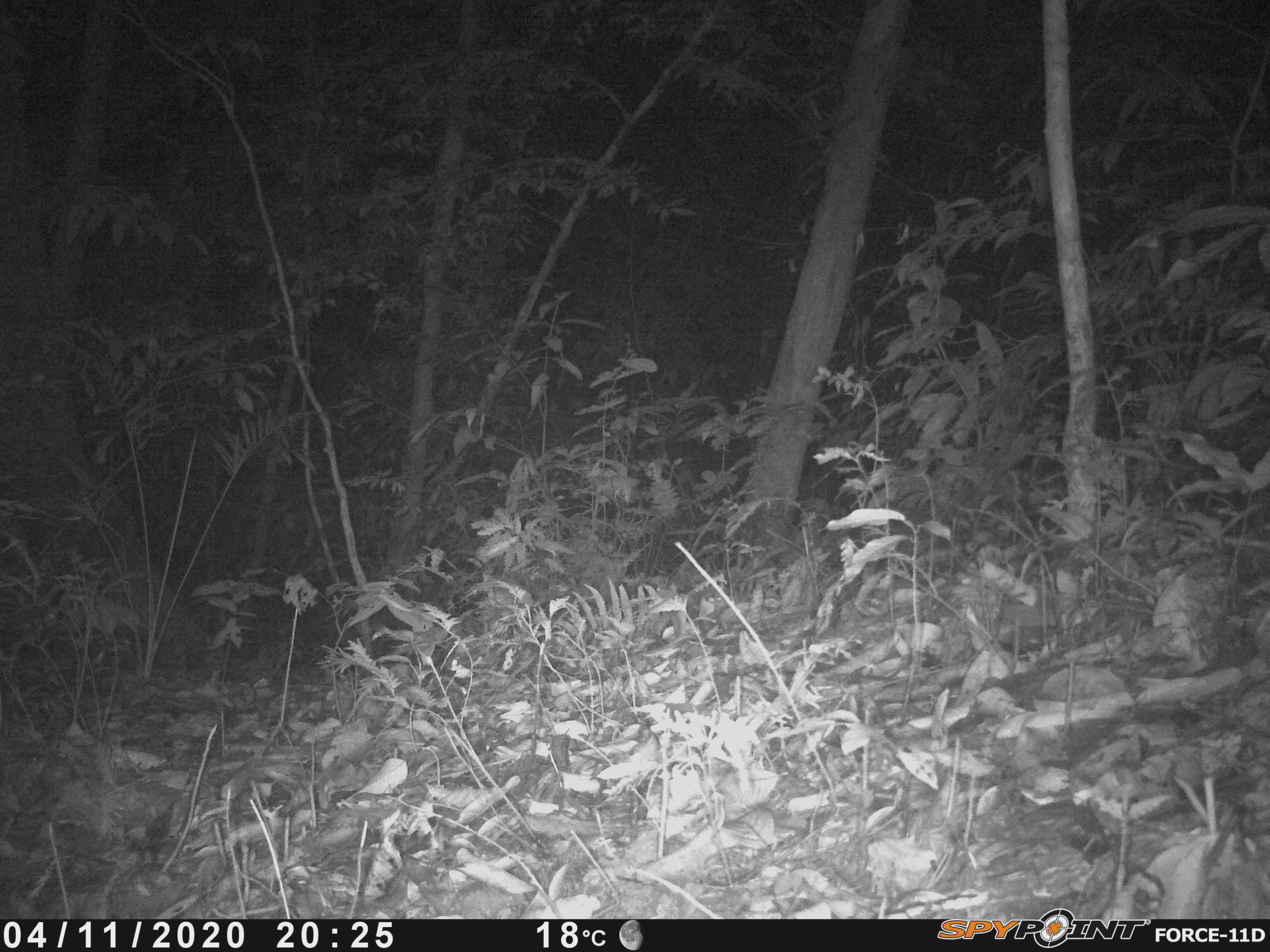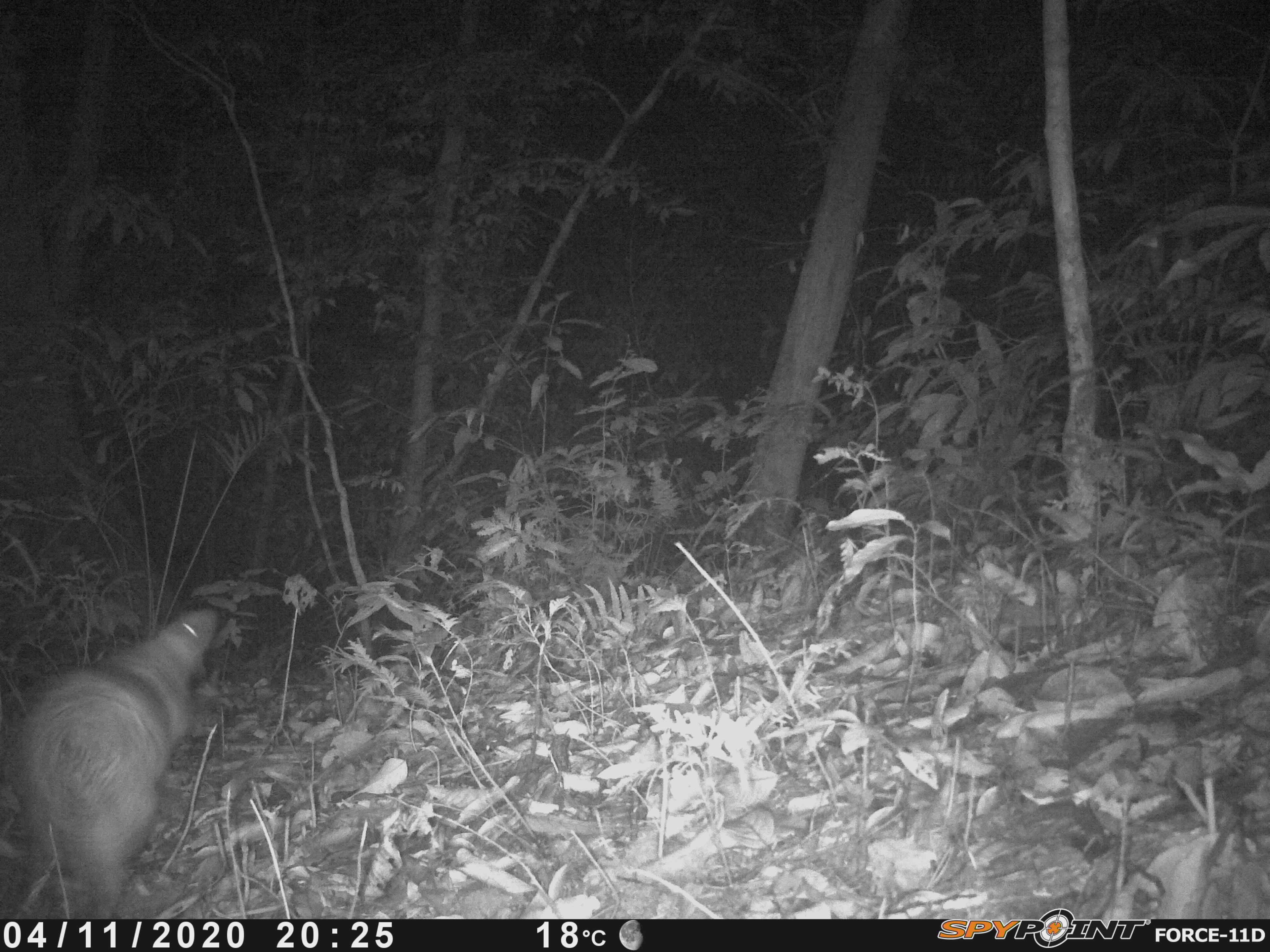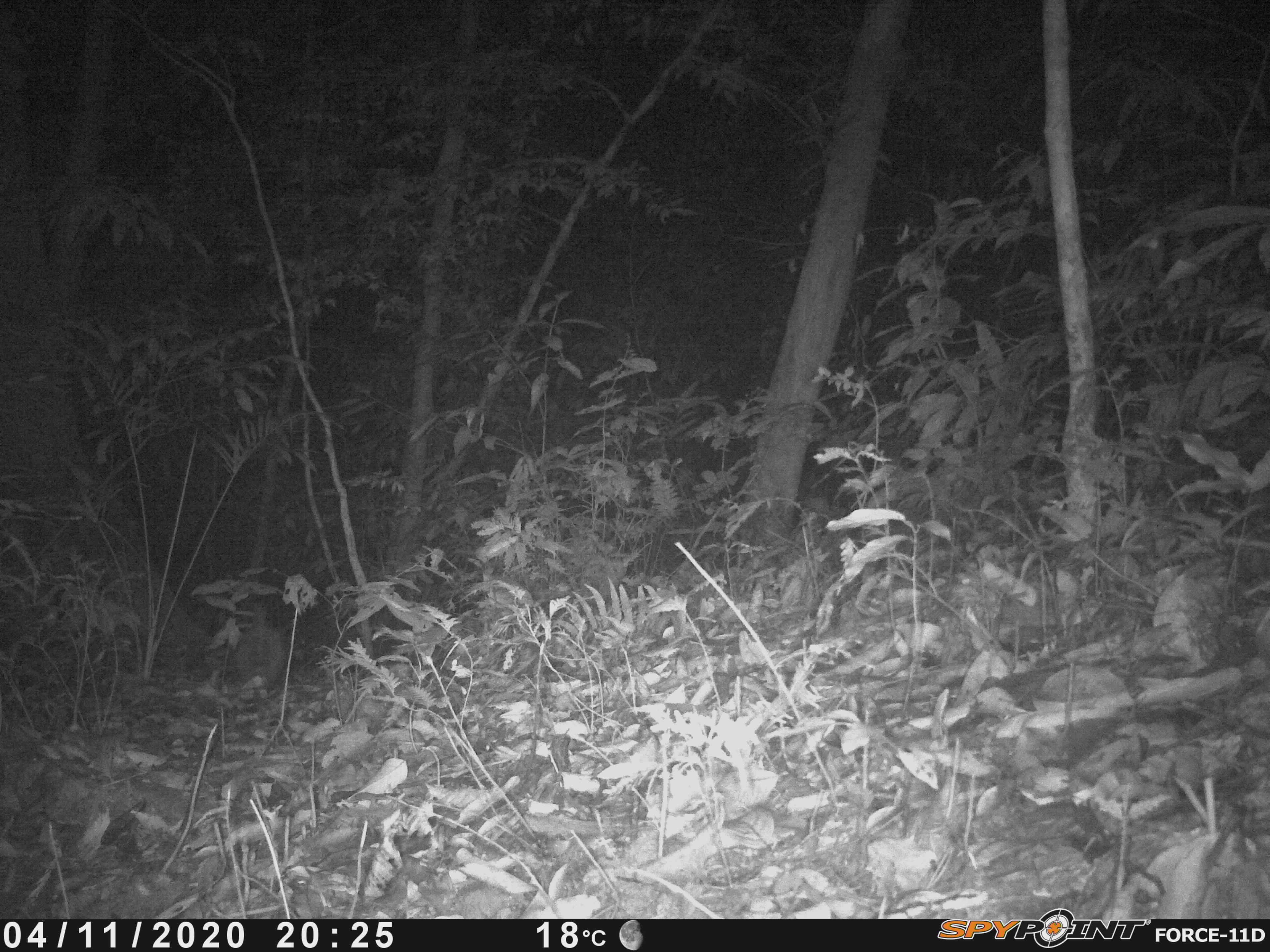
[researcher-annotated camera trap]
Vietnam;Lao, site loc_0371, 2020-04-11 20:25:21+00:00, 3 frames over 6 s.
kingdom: Animalia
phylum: Chordata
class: Mammalia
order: Rodentia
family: Hystricidae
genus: Atherurus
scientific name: Atherurus macrourus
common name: asiatic brush-tailed porcupine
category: asiatic brush tailed porcupine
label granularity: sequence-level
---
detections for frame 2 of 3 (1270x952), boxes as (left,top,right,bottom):
asiatic brush tailed porcupine: (4,609,219,919)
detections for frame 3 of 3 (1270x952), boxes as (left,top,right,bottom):
asiatic brush tailed porcupine: (230,606,285,692)